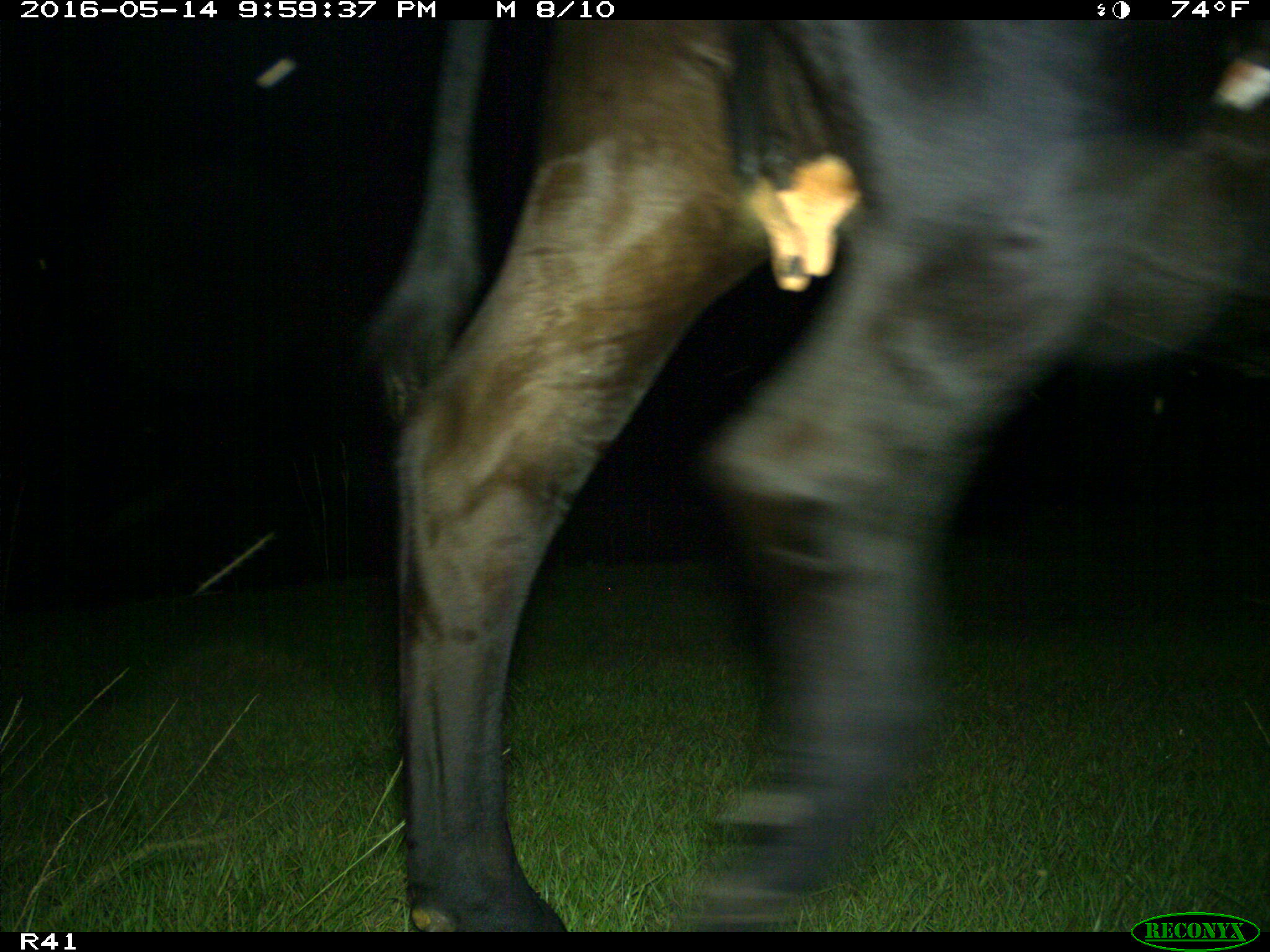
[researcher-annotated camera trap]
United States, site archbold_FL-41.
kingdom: Animalia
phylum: Chordata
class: Mammalia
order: Artiodactyla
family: Bovidae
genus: Bos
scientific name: Bos taurus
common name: domestic cow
Bos taurus (domestic cow).